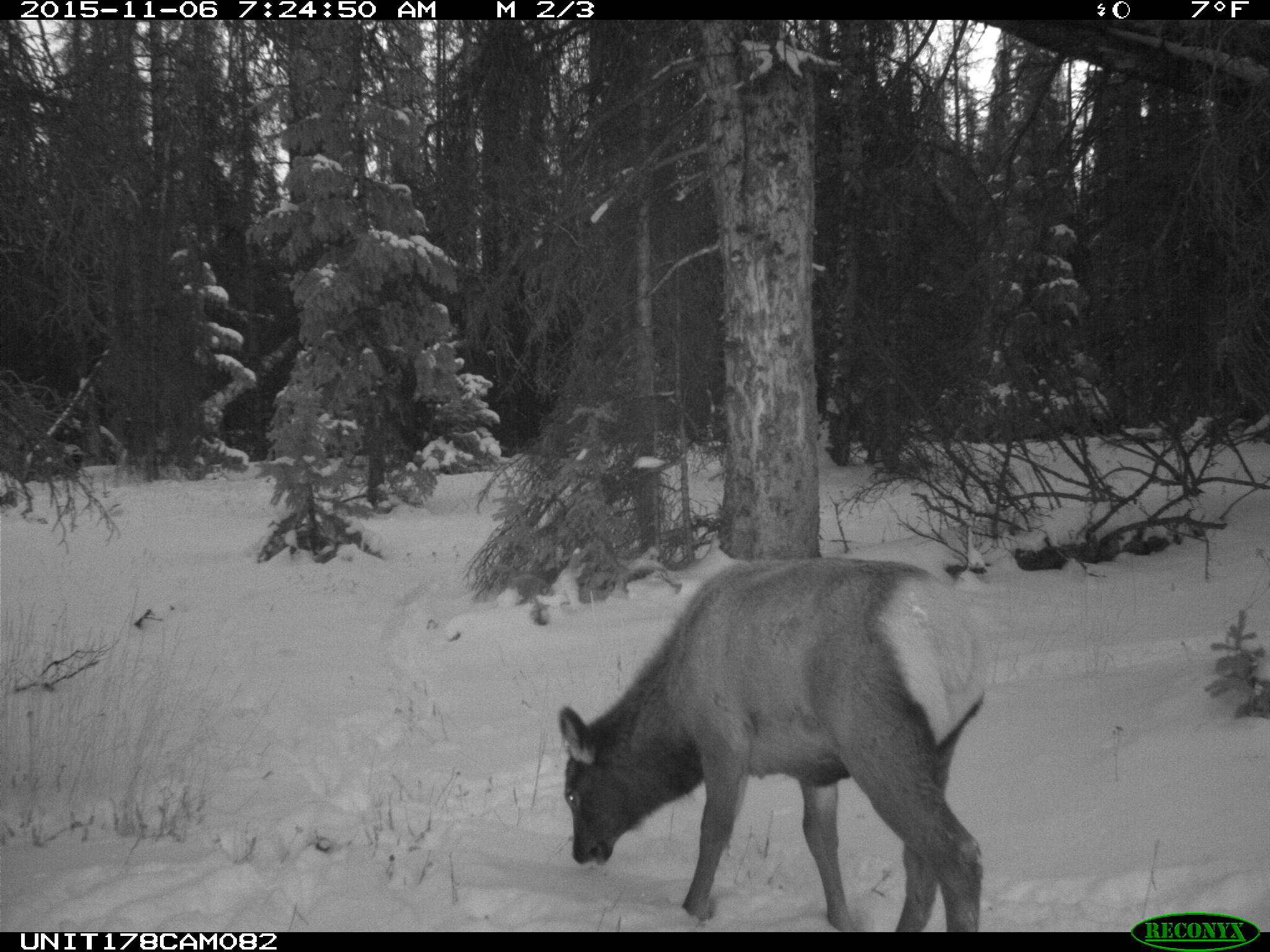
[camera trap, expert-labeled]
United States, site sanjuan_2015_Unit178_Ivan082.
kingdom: Animalia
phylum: Chordata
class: Mammalia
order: Artiodactyla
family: Cervidae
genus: Cervus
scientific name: Cervus elaphus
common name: red deer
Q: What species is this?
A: Cervus elaphus (red deer).